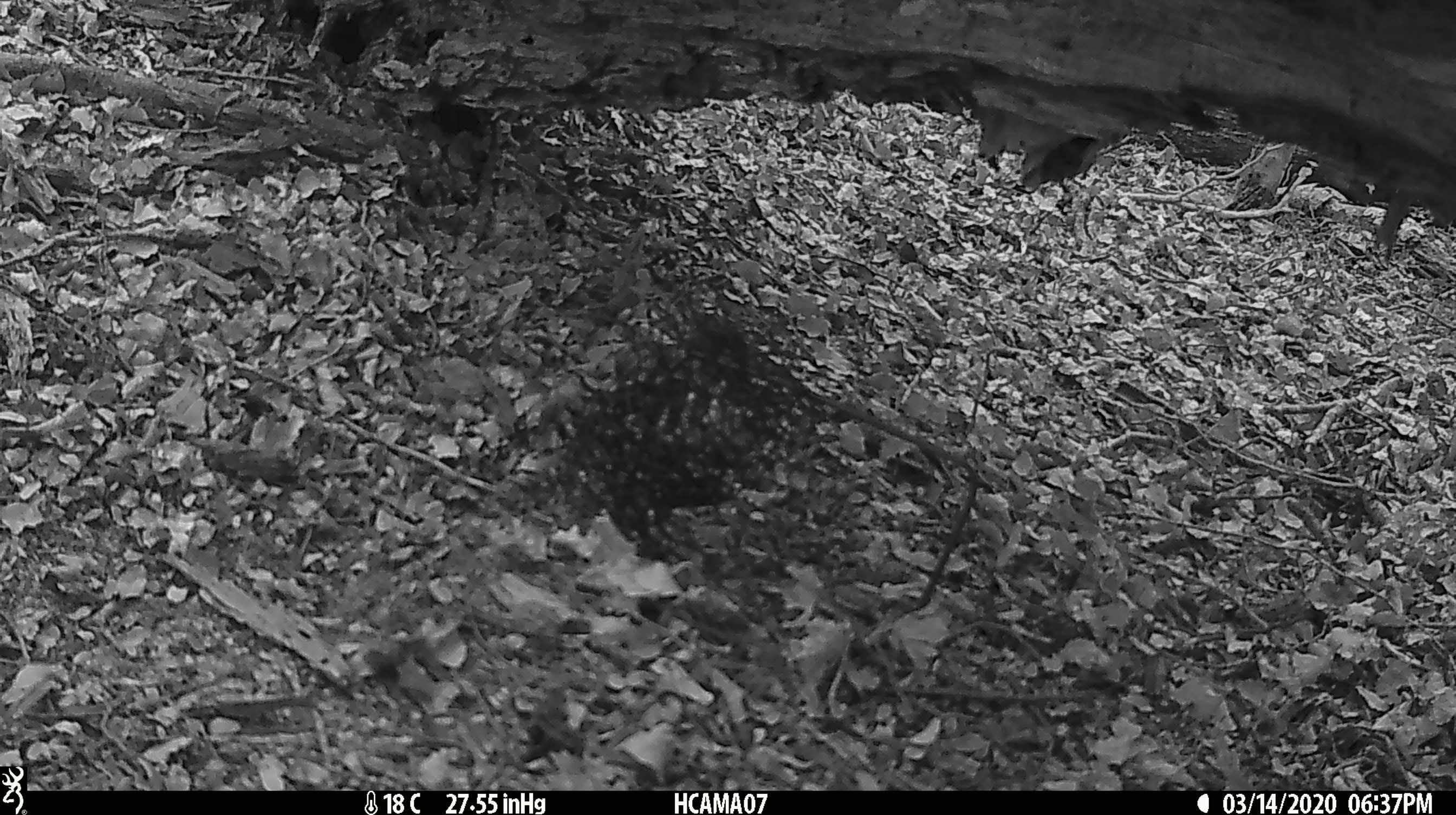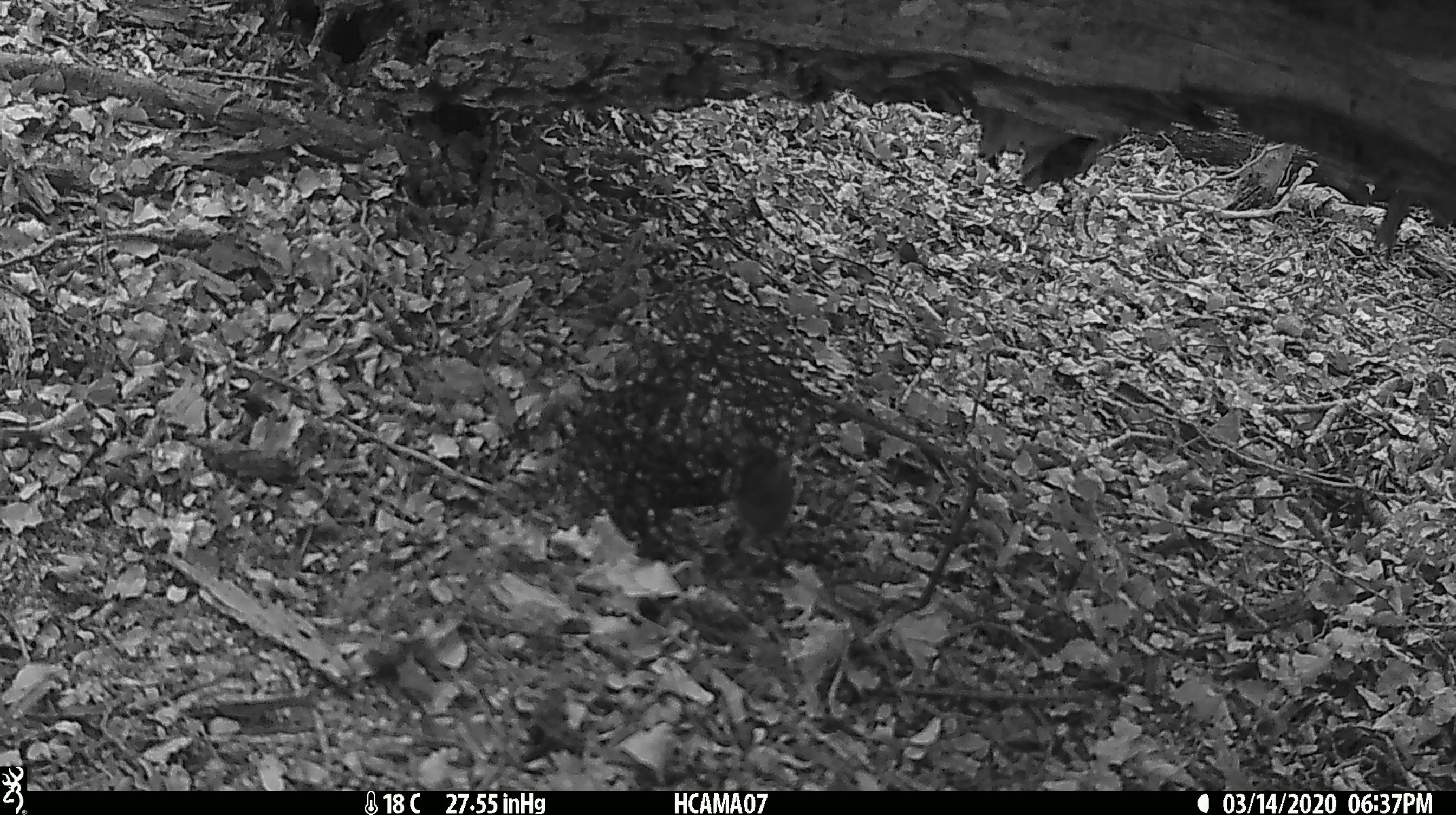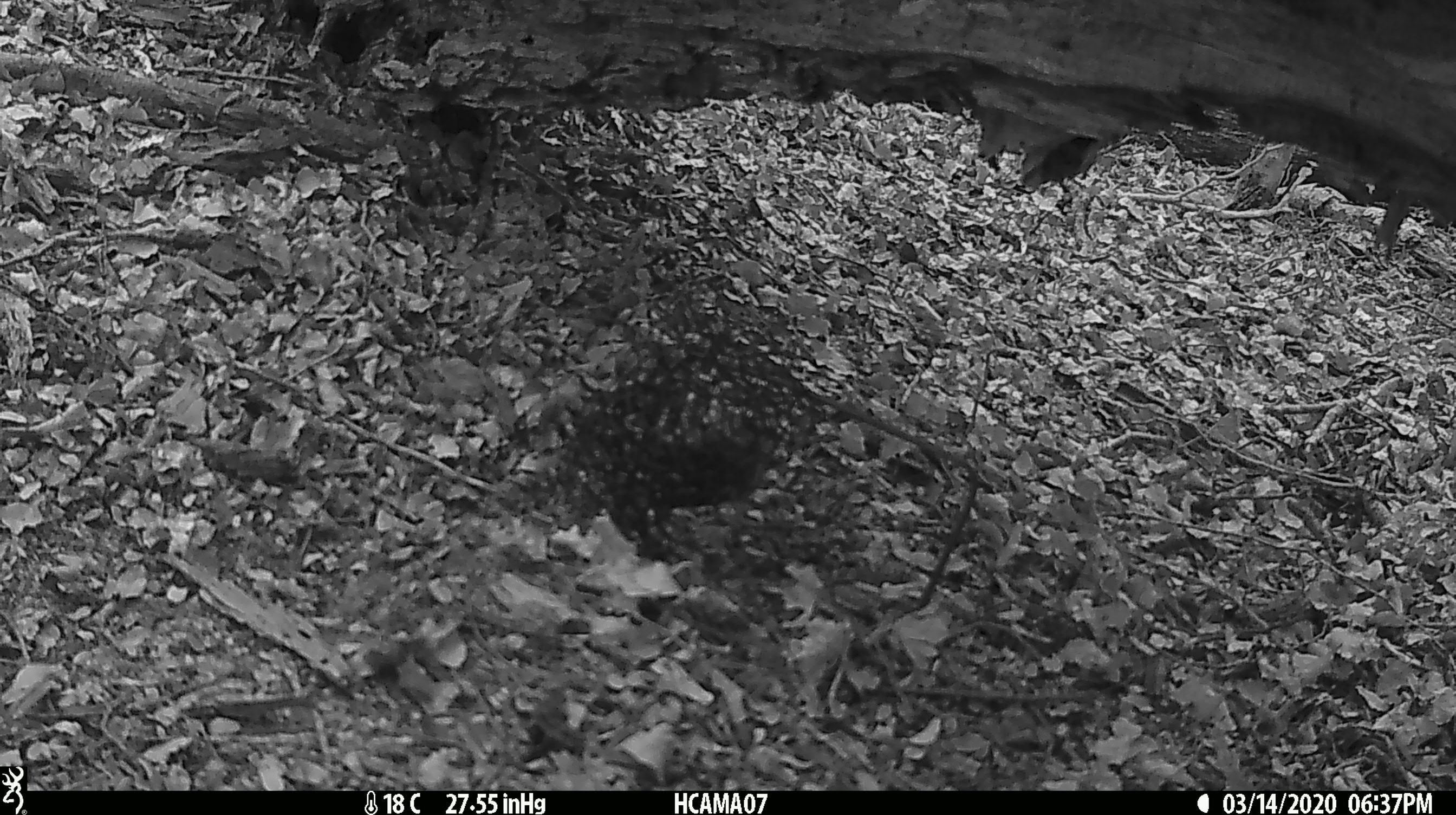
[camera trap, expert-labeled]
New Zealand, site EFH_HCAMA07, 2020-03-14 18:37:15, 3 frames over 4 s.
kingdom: Animalia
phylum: Chordata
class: Mammalia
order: Rodentia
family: Muridae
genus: Mus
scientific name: Mus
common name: mouse